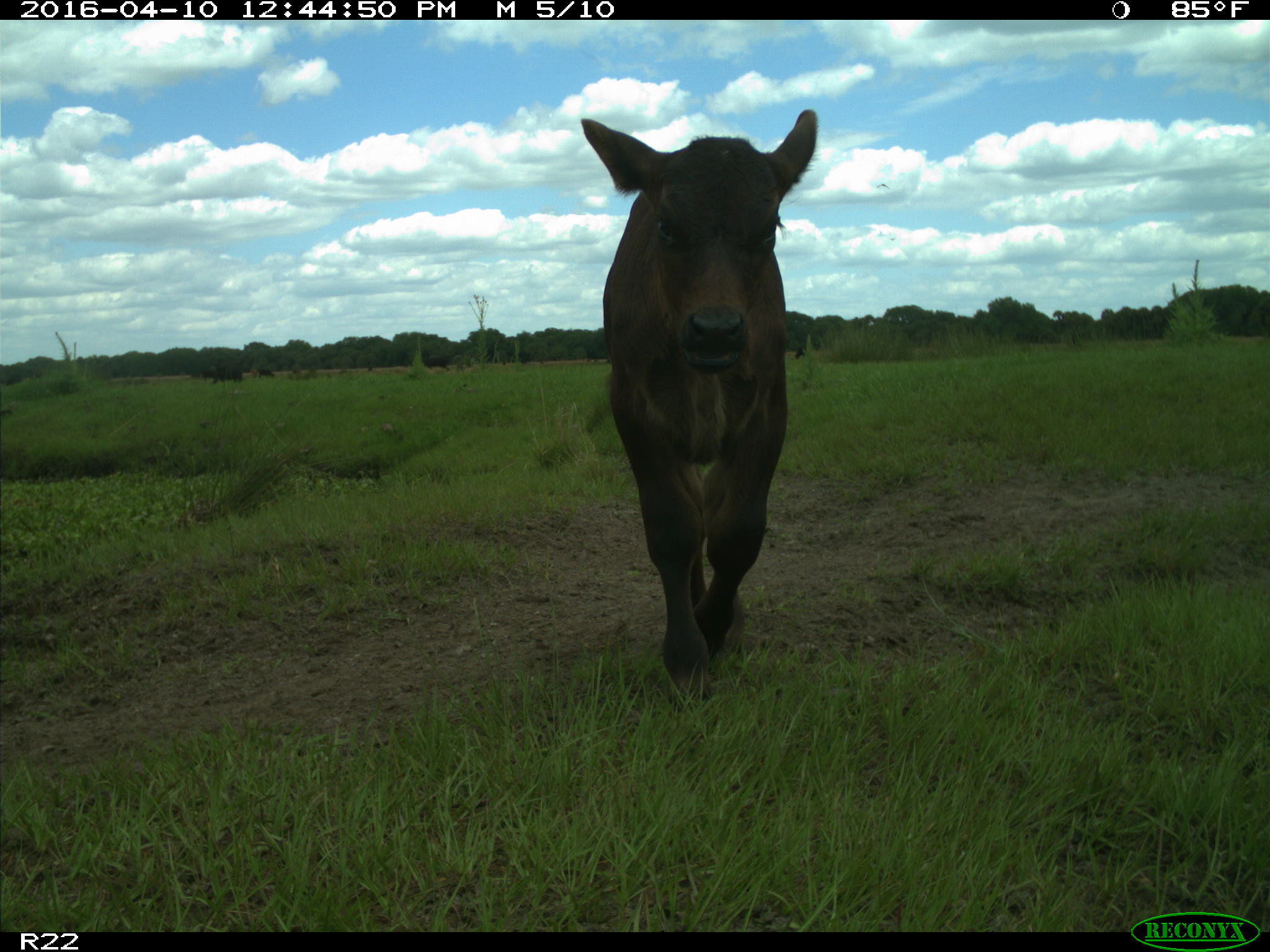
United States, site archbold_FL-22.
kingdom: Animalia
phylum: Chordata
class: Mammalia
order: Artiodactyla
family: Bovidae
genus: Bos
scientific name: Bos taurus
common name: domestic cow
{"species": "Bos taurus (domestic cow)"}